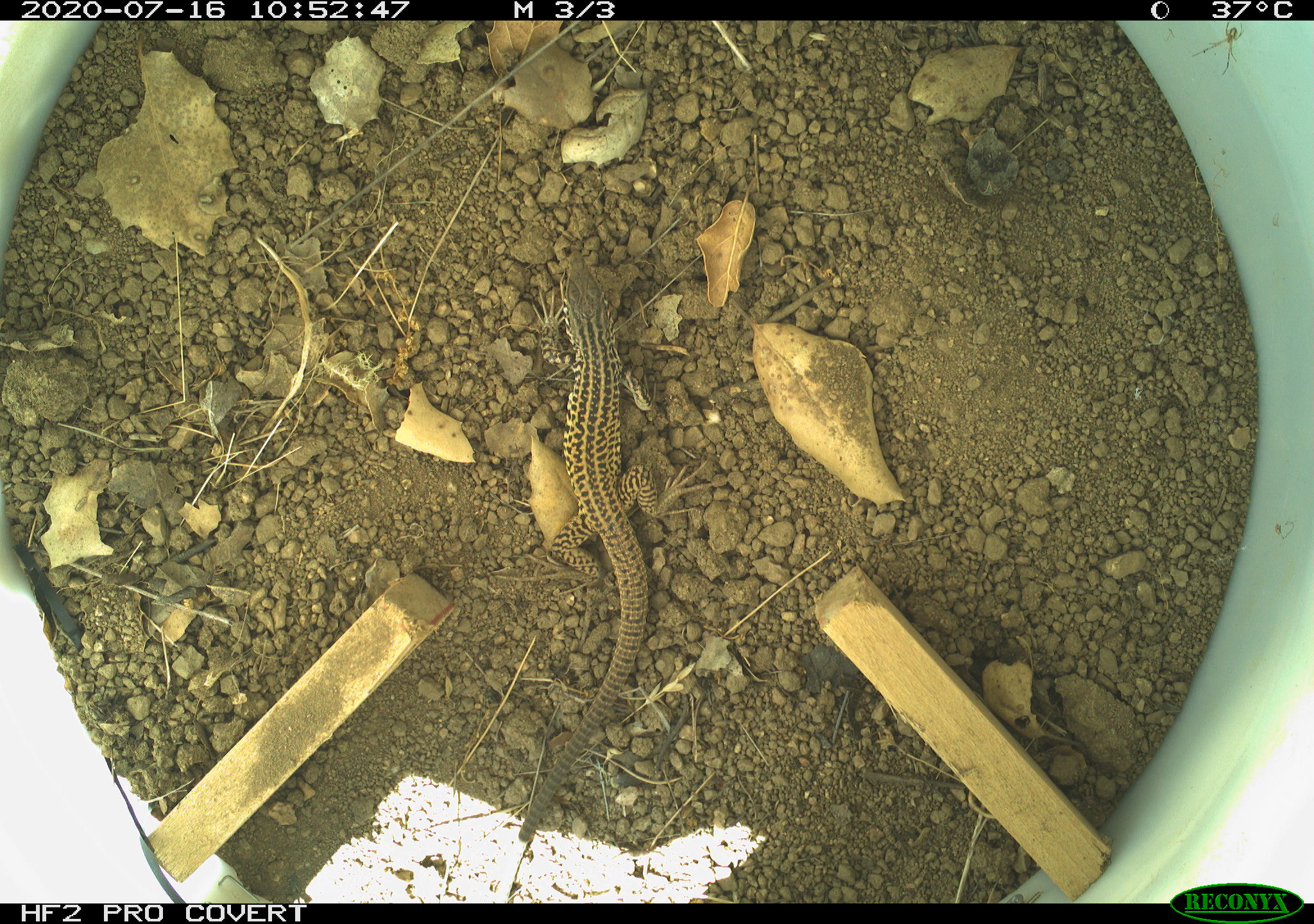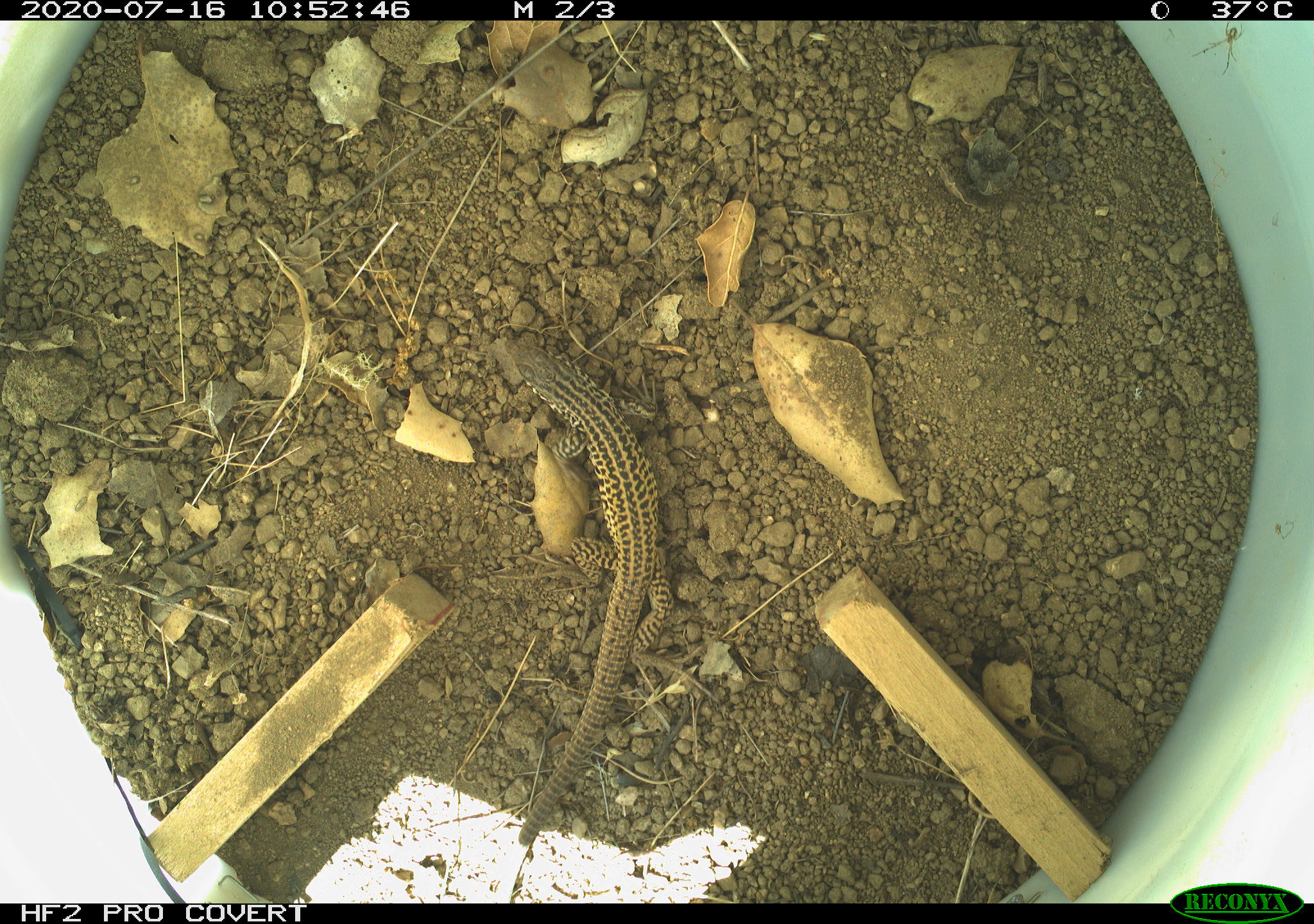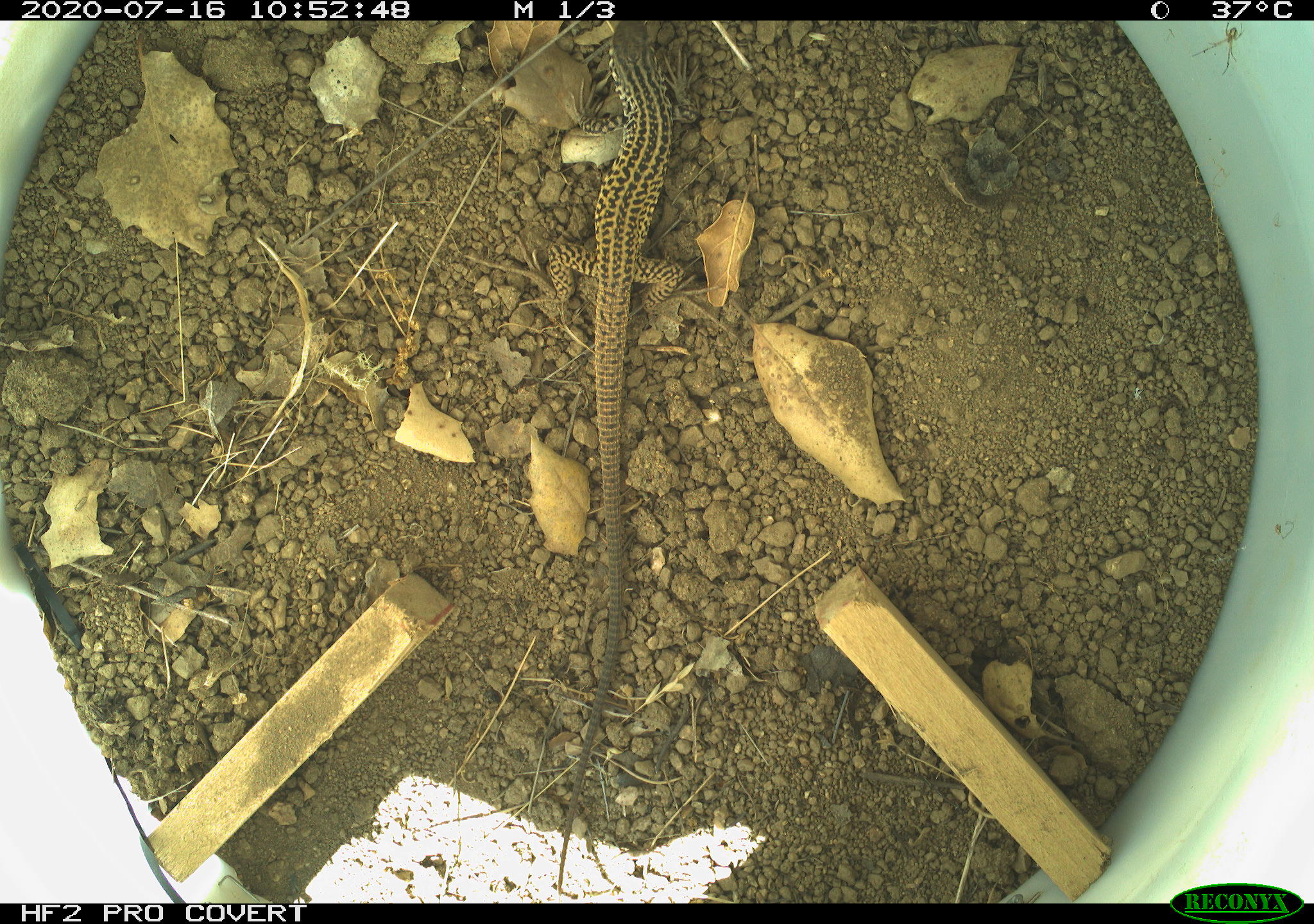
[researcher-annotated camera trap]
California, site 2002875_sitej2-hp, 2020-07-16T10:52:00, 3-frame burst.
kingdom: Animalia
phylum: Chordata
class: Reptilia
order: Squamata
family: Teiidae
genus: Aspidoscelis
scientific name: Aspidoscelis tigris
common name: western whiptail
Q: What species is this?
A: Western whiptail (Aspidoscelis tigris).